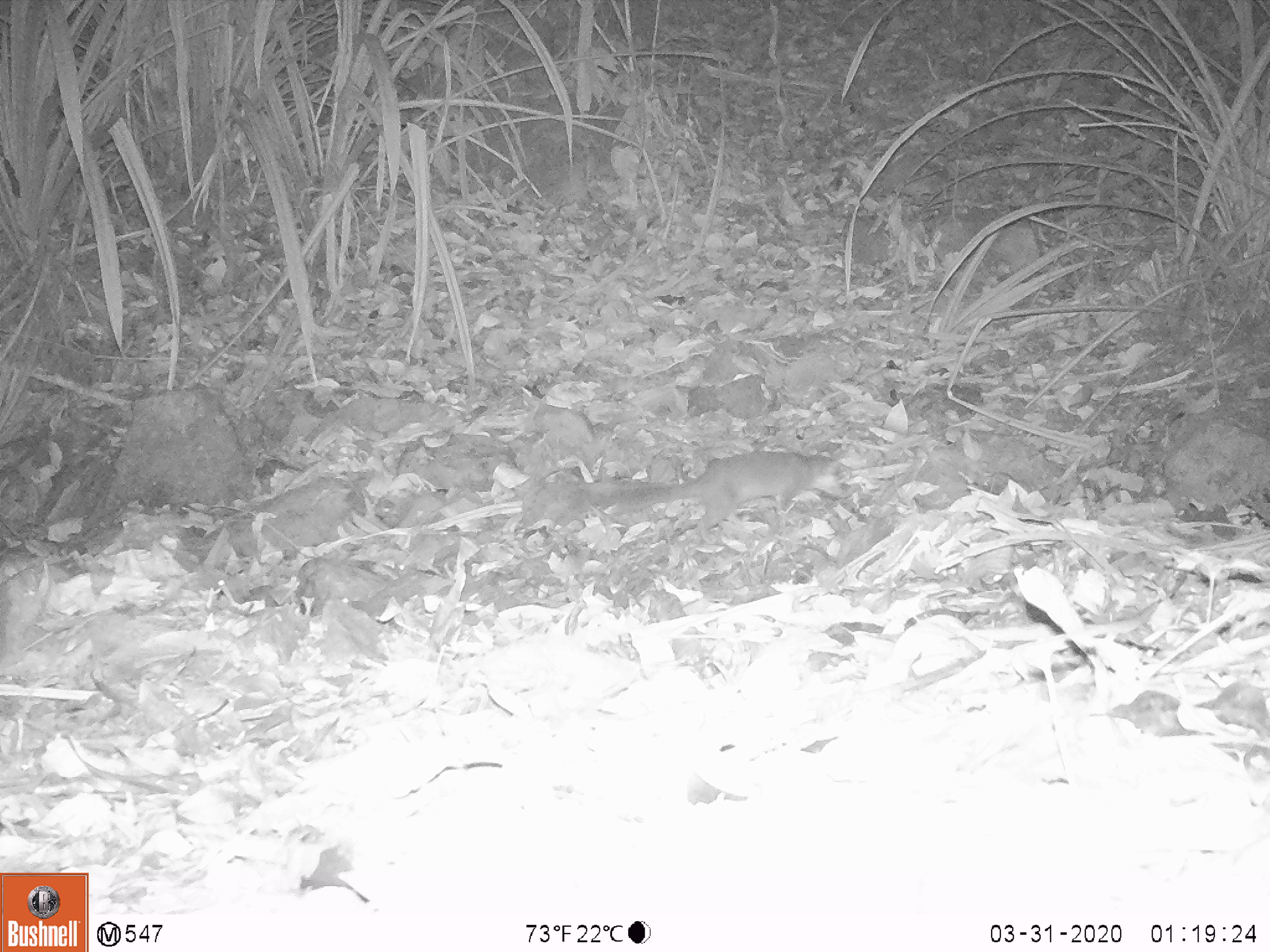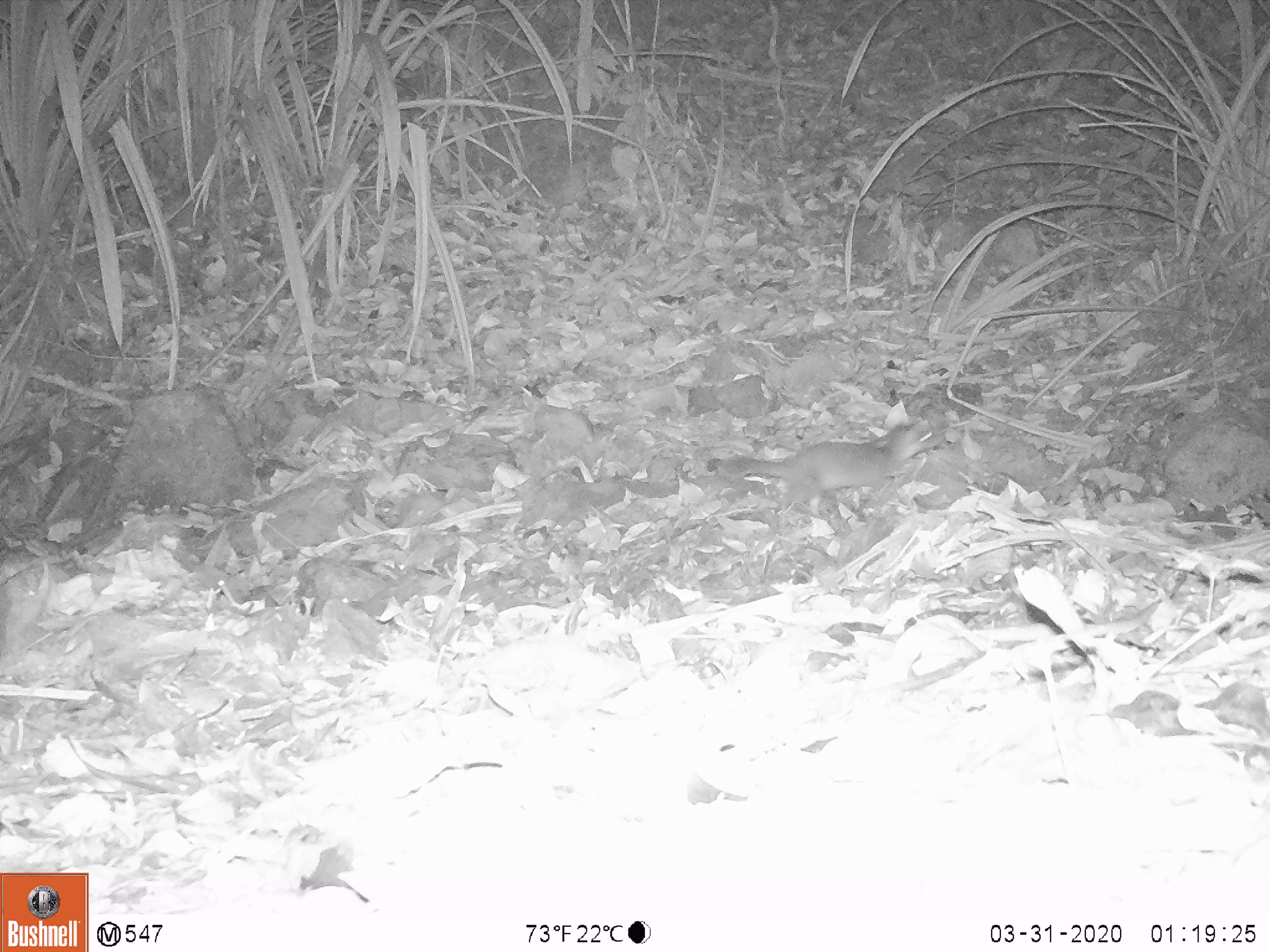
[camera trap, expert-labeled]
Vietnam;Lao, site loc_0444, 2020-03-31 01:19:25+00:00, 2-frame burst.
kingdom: Animalia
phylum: Chordata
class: Mammalia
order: Carnivora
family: Mustelidae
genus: Melogale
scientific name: Melogale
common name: ferret badger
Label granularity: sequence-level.